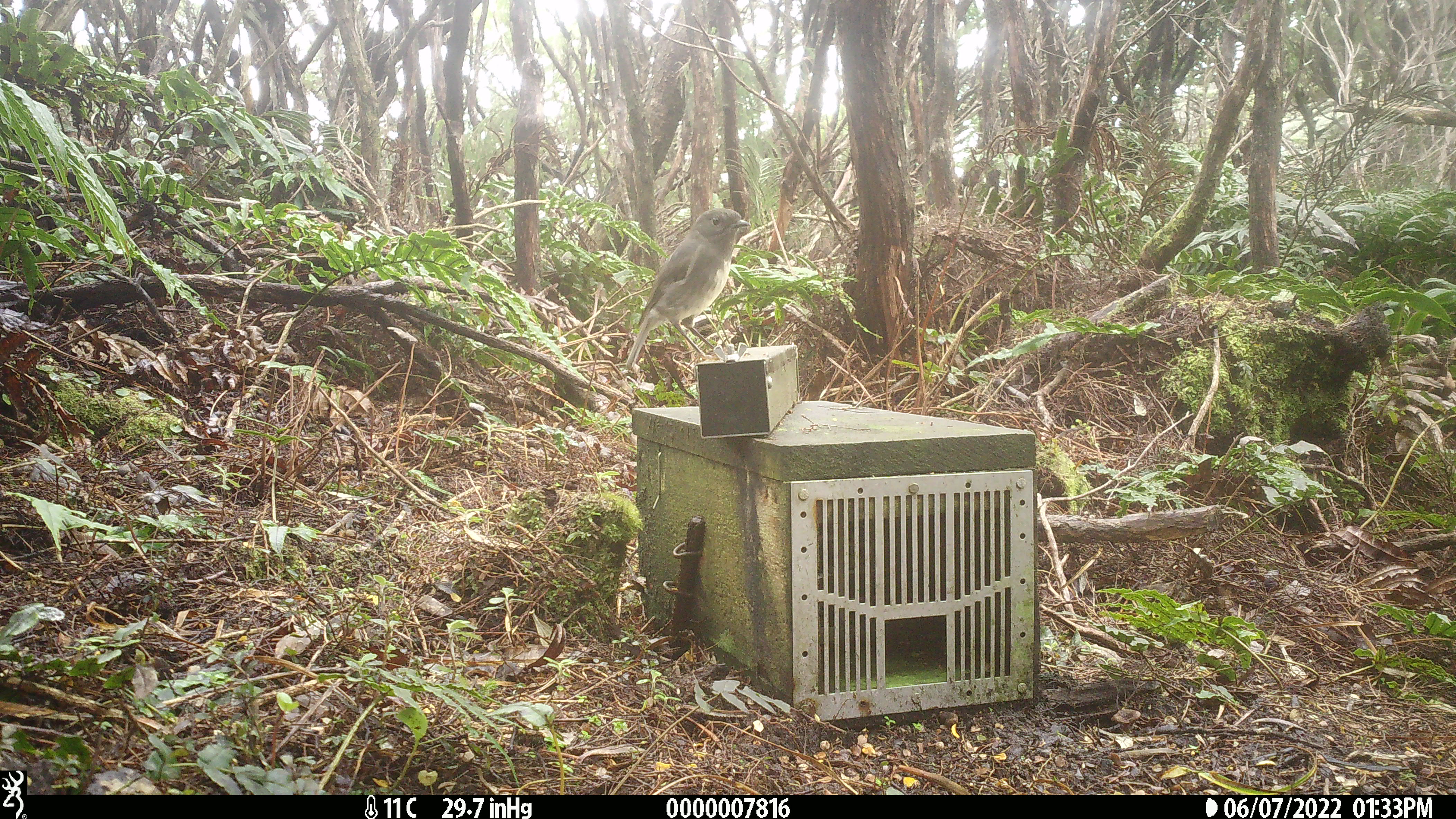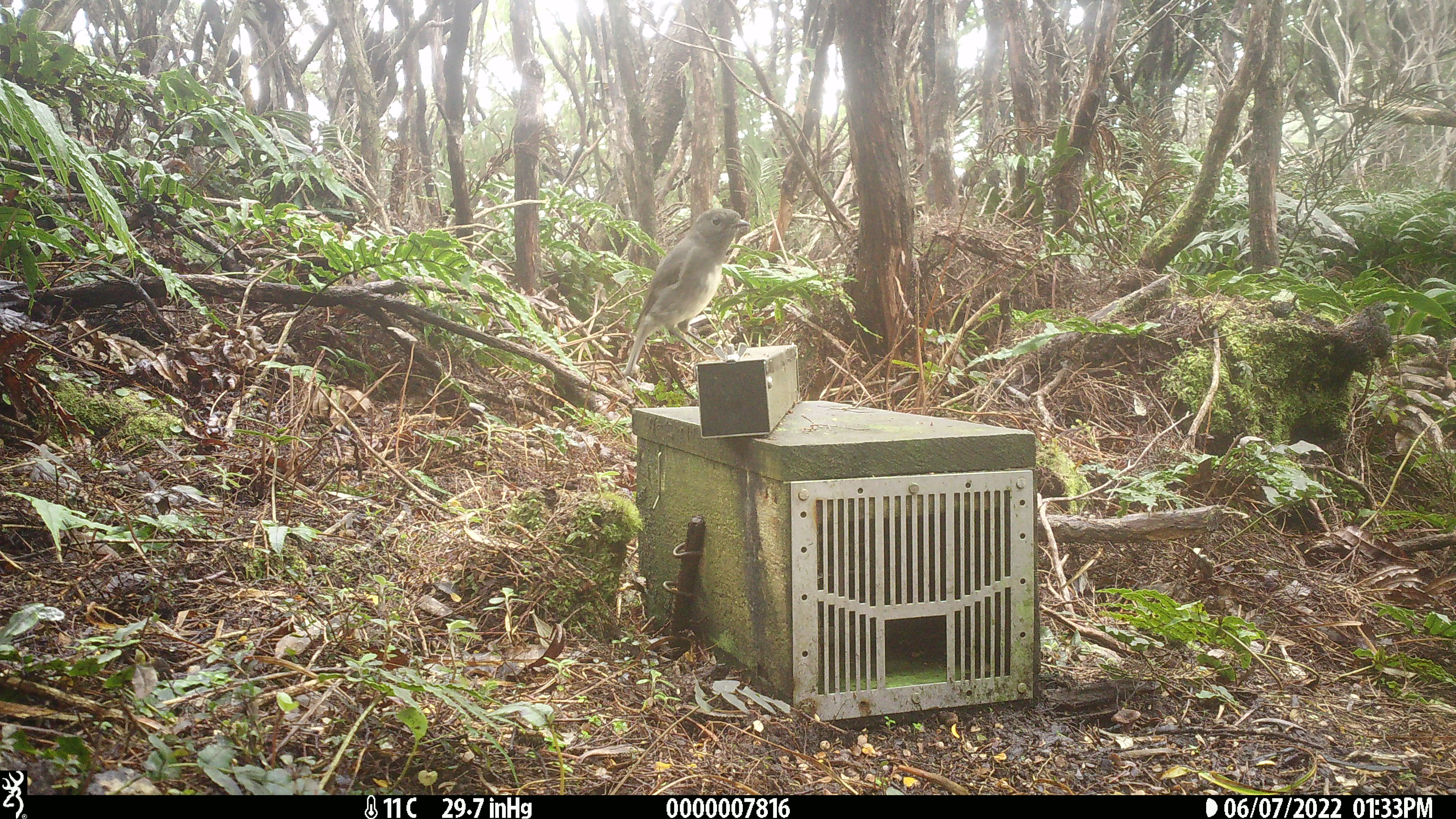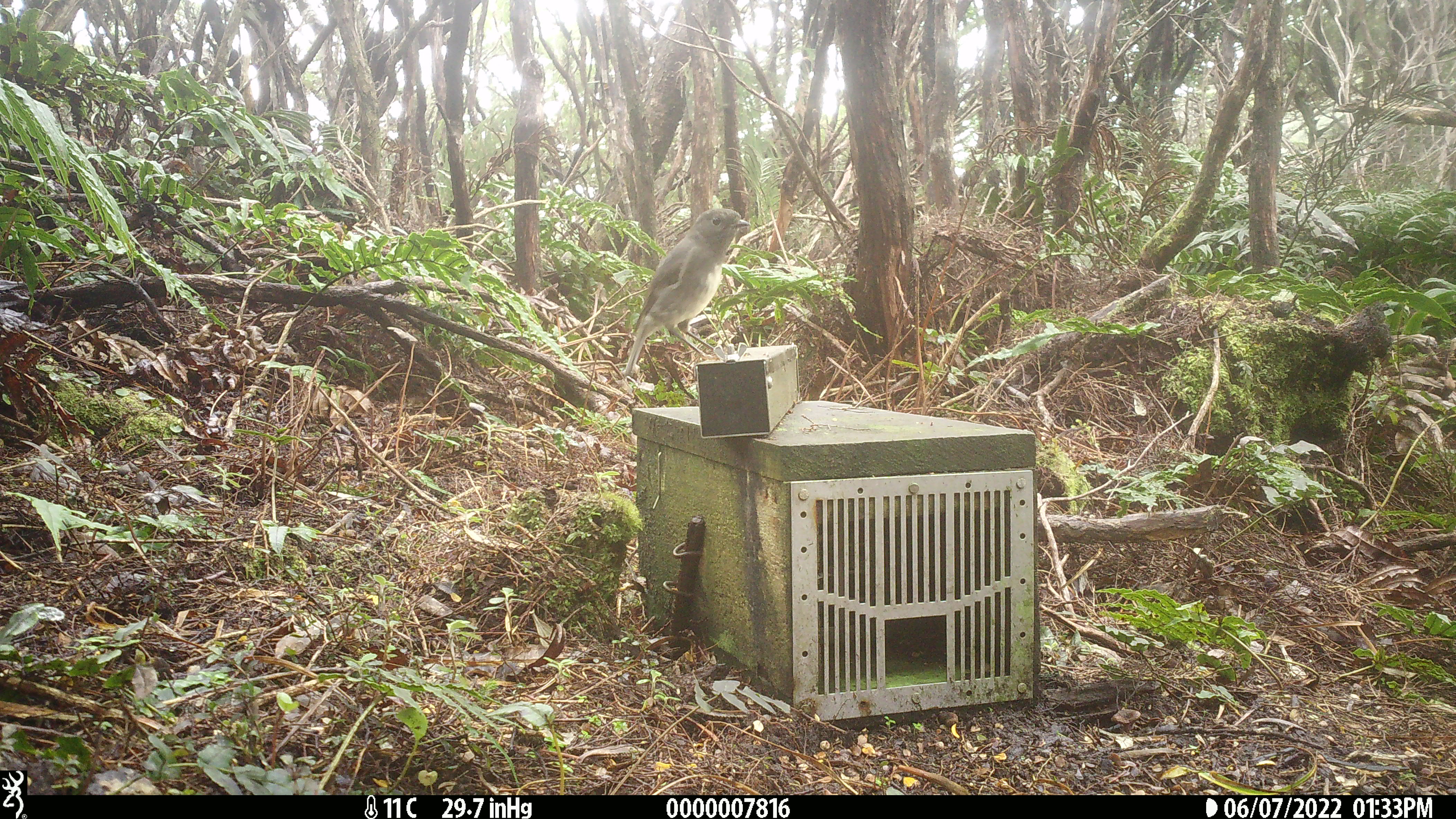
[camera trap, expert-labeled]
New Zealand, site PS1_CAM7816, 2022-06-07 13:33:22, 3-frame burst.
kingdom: Animalia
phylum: Chordata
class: Aves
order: Passeriformes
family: Petroicidae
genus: Petroica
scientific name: Petroica australis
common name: new zealand robin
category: robin